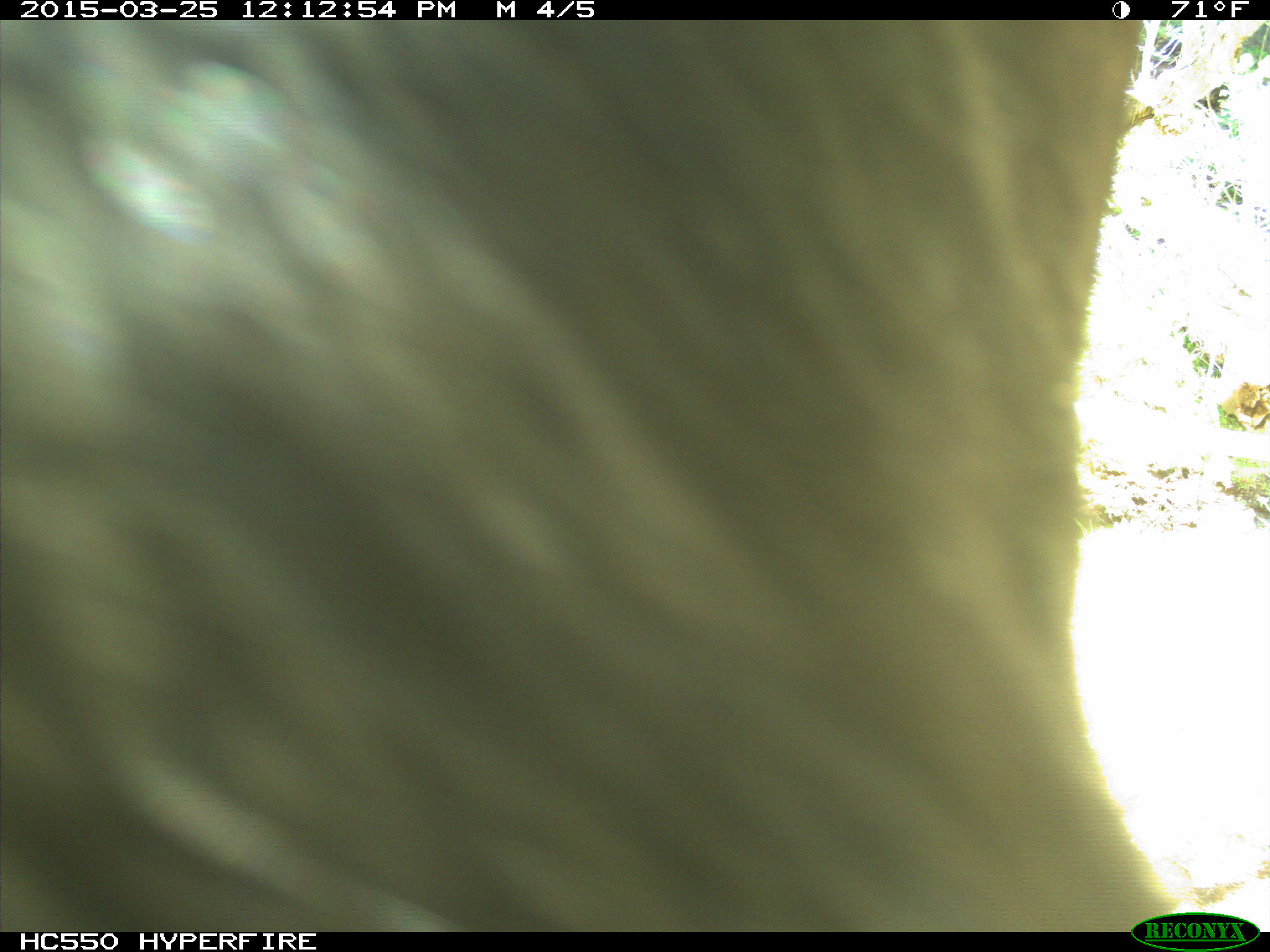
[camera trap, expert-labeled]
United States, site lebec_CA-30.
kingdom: Animalia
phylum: Chordata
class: Mammalia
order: Artiodactyla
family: Bovidae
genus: Bos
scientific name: Bos taurus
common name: domestic cow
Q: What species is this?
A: Bos taurus (domestic cow).